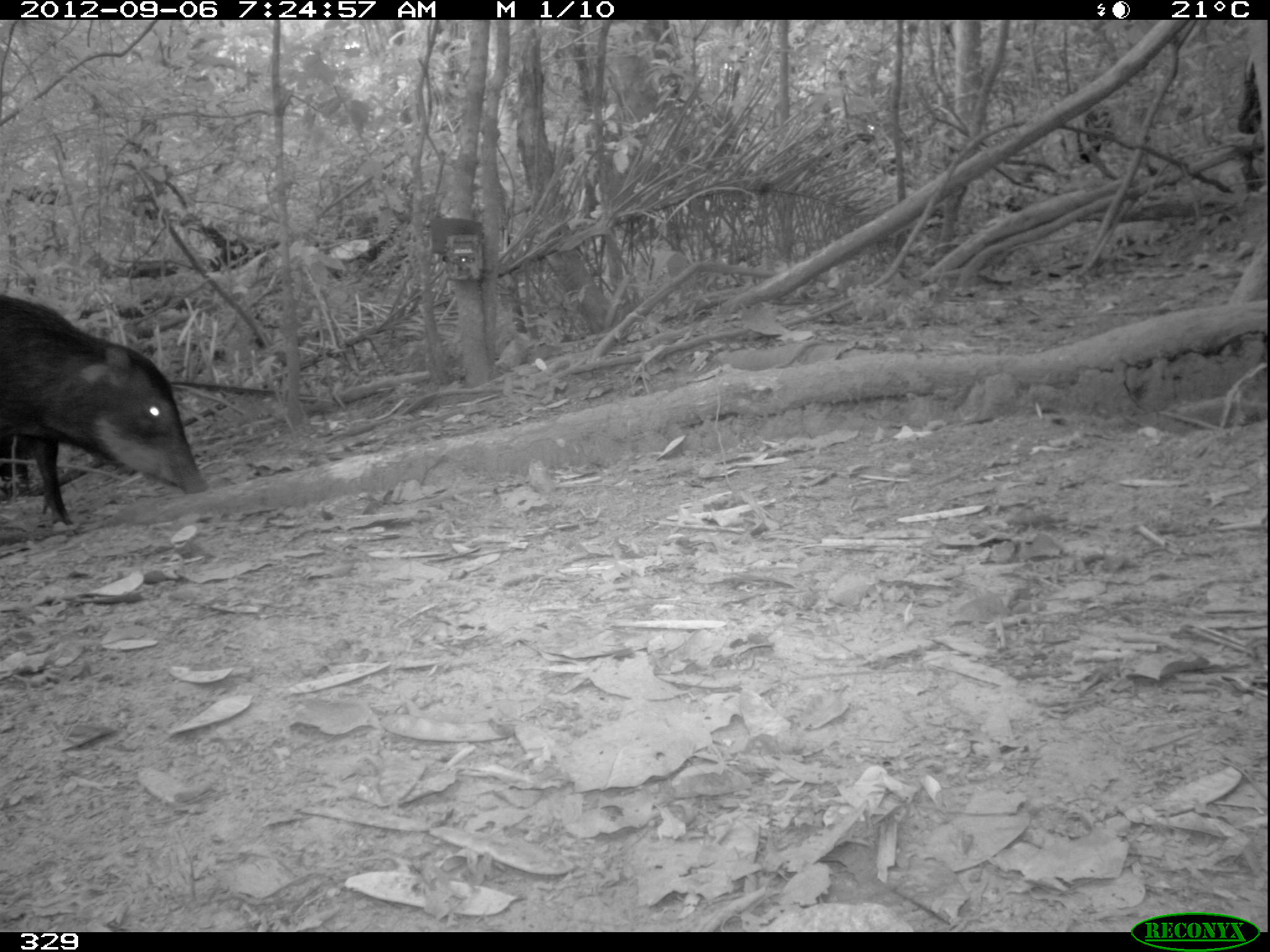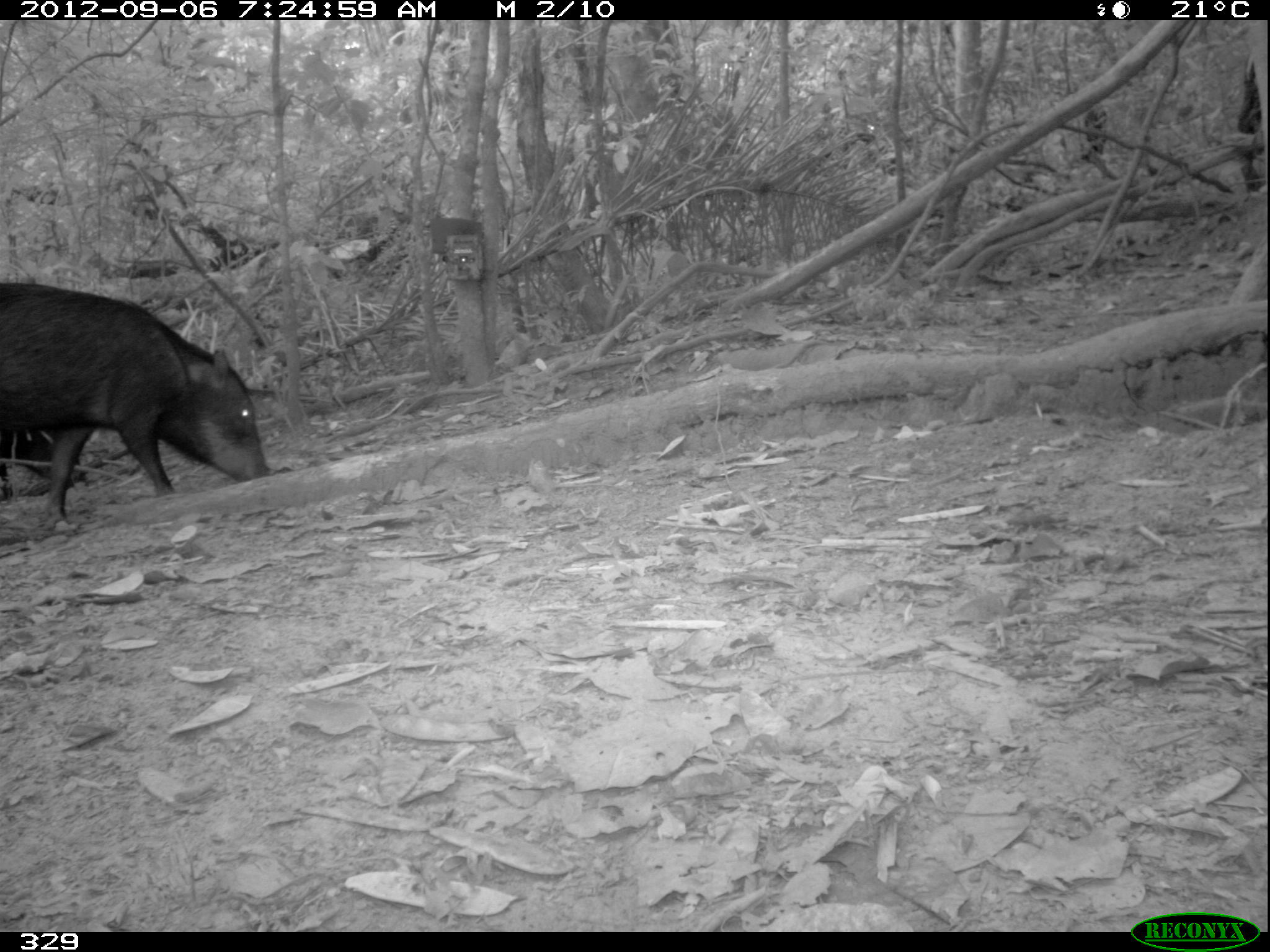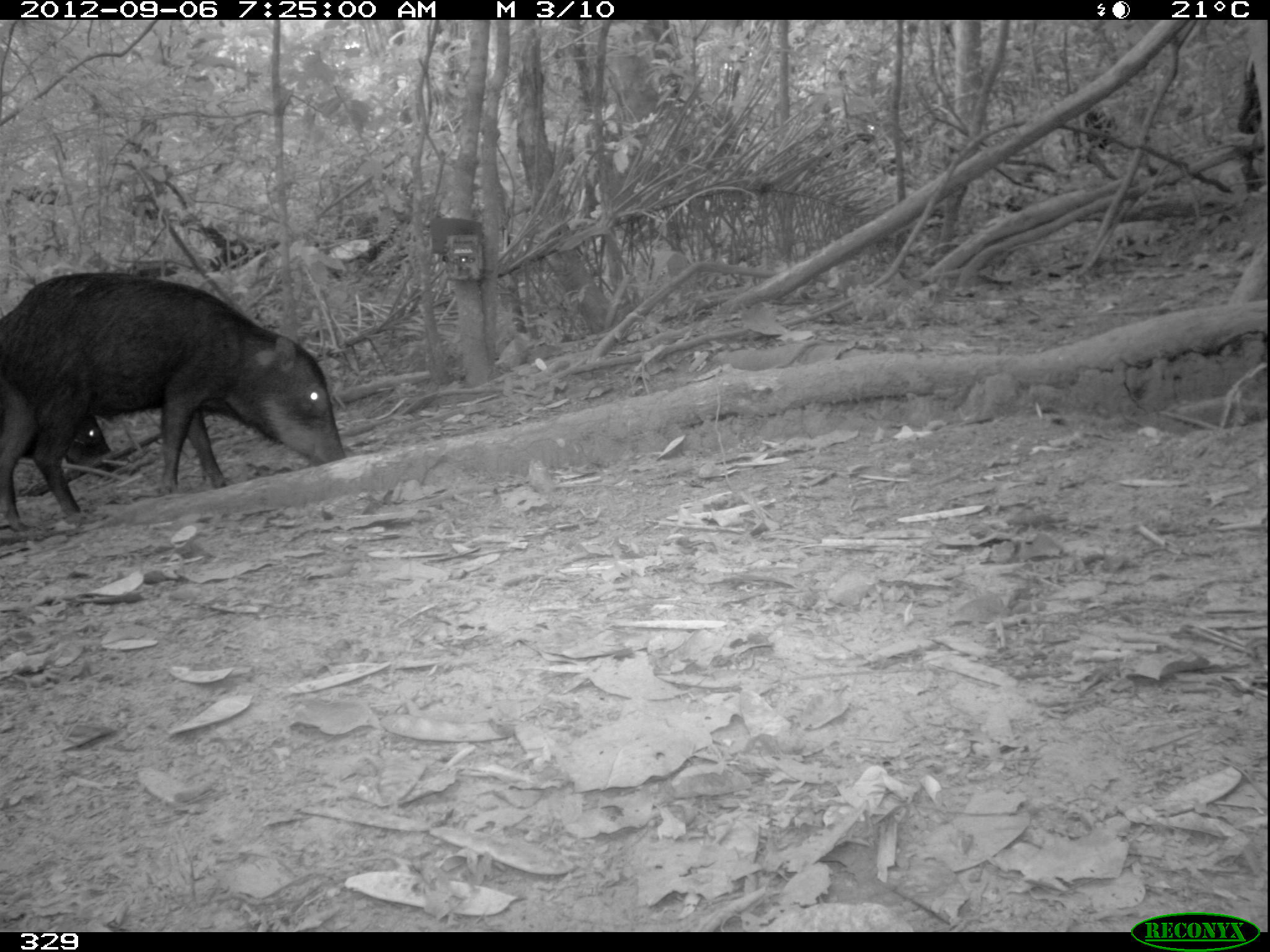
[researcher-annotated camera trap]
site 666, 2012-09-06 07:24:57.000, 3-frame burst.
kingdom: Animalia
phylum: Chordata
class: Mammalia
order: Artiodactyla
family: Tayassuidae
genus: Tayassu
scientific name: Tayassu pecari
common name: white-lipped peccary